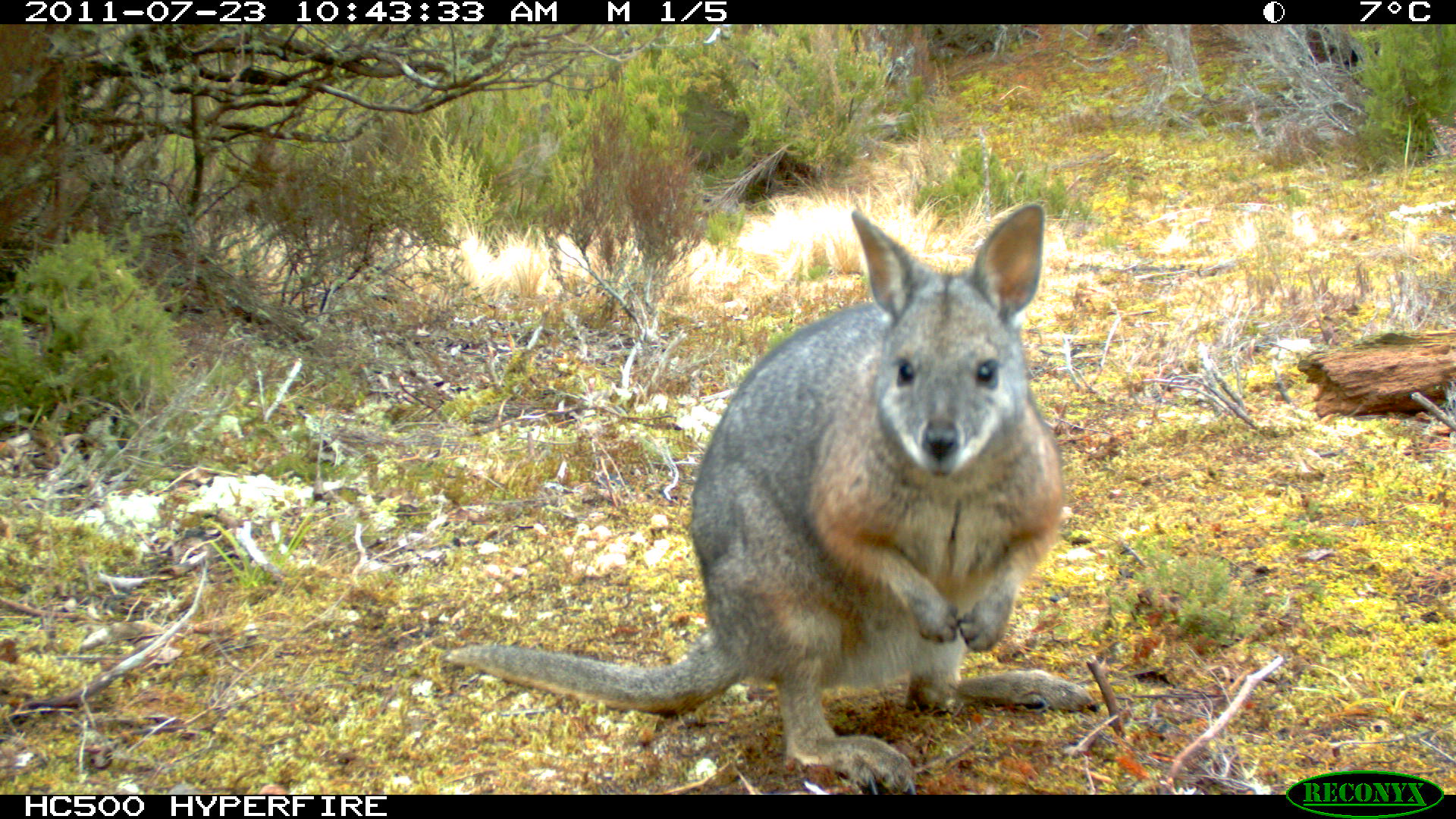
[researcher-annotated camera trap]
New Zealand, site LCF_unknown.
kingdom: Animalia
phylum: Chordata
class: Mammalia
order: Diprotodontia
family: Macropodidae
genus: Notamacropus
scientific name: Notamacropus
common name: wallaby